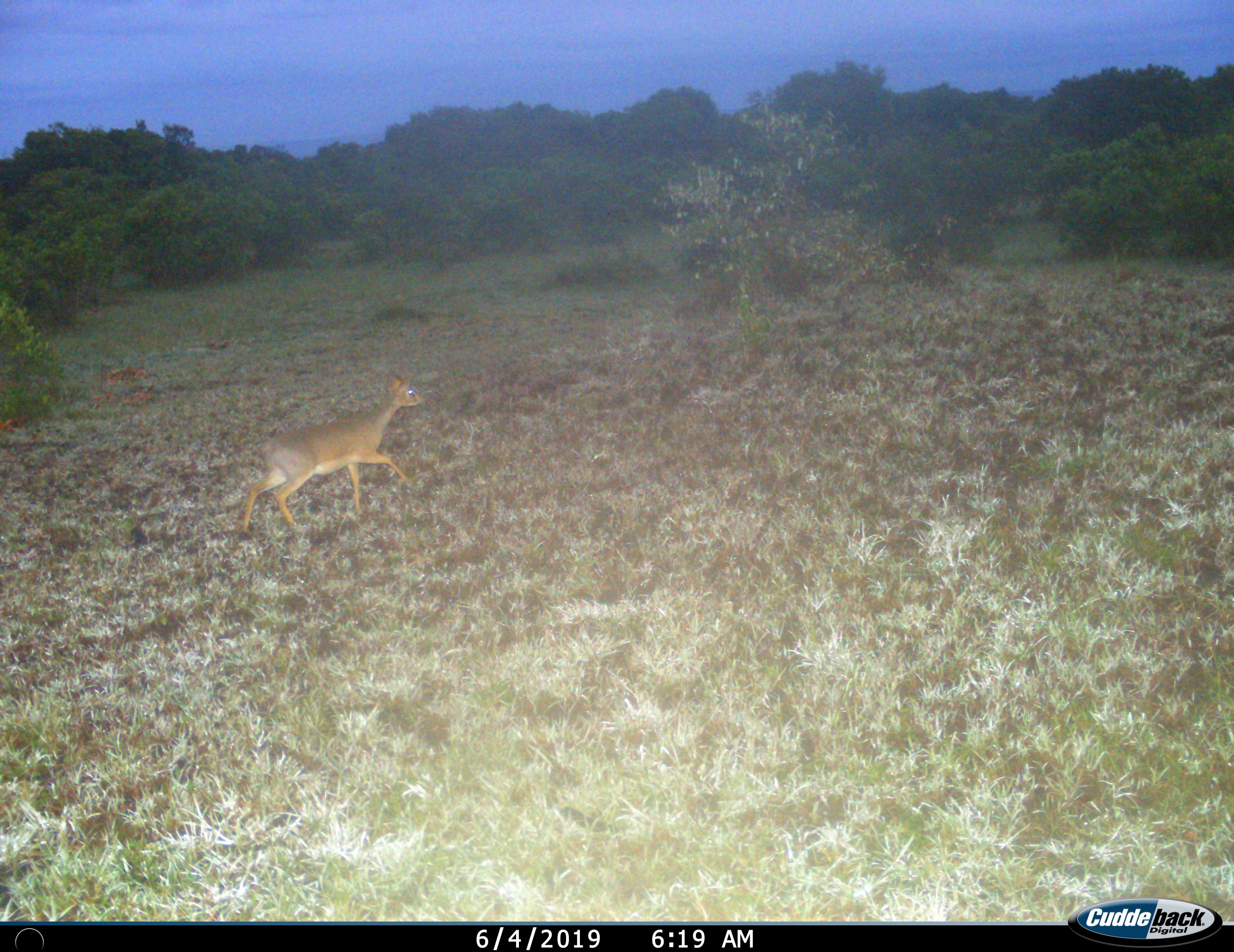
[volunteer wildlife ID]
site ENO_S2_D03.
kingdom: Animalia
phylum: Chordata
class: Mammalia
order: Artiodactyla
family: Bovidae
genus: Madoqua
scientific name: Madoqua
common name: dik-dik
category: dikdik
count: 1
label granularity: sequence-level